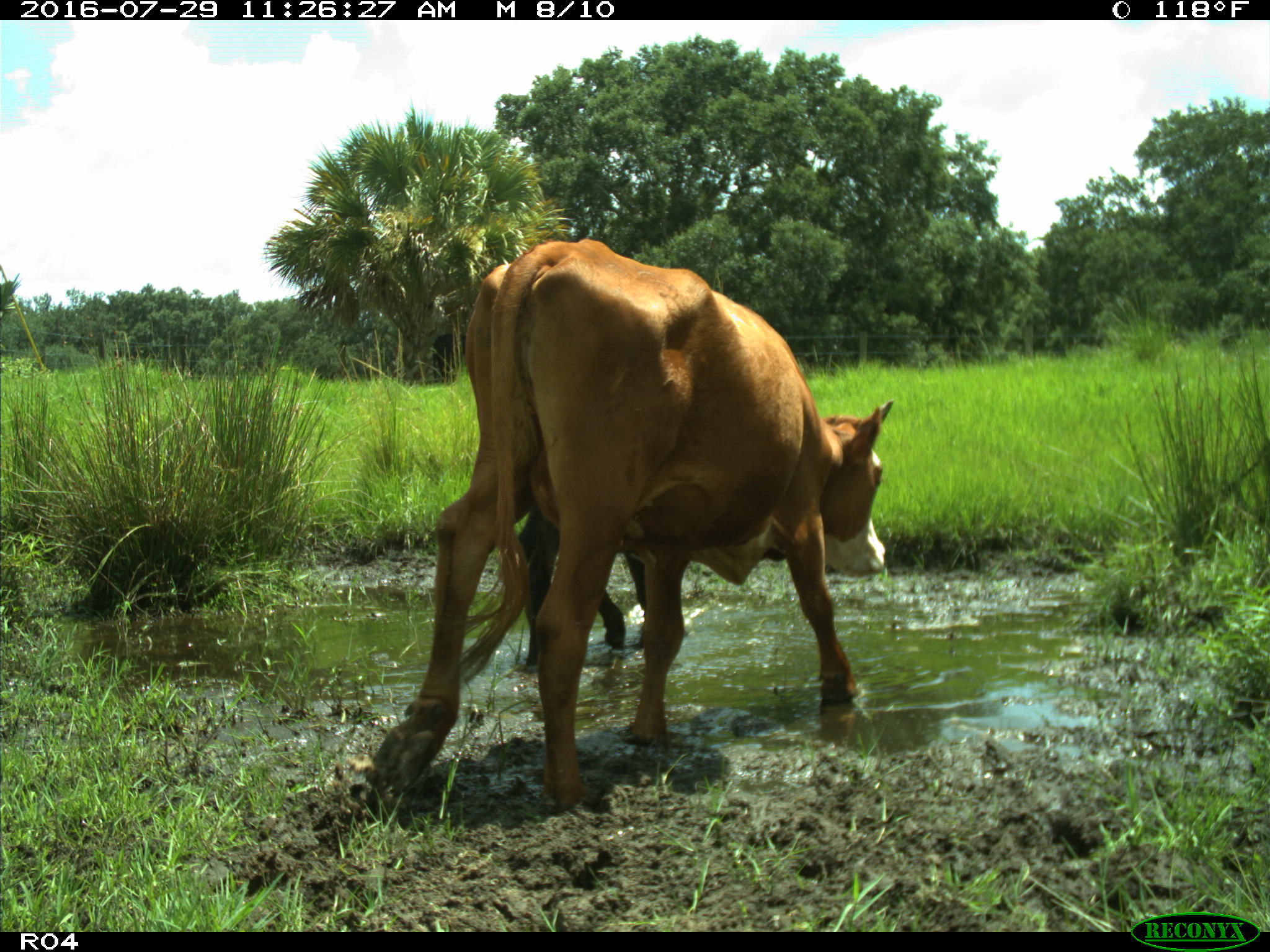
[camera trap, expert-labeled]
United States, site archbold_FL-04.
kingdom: Animalia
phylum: Chordata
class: Mammalia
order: Artiodactyla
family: Bovidae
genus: Bos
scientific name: Bos taurus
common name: domestic cow